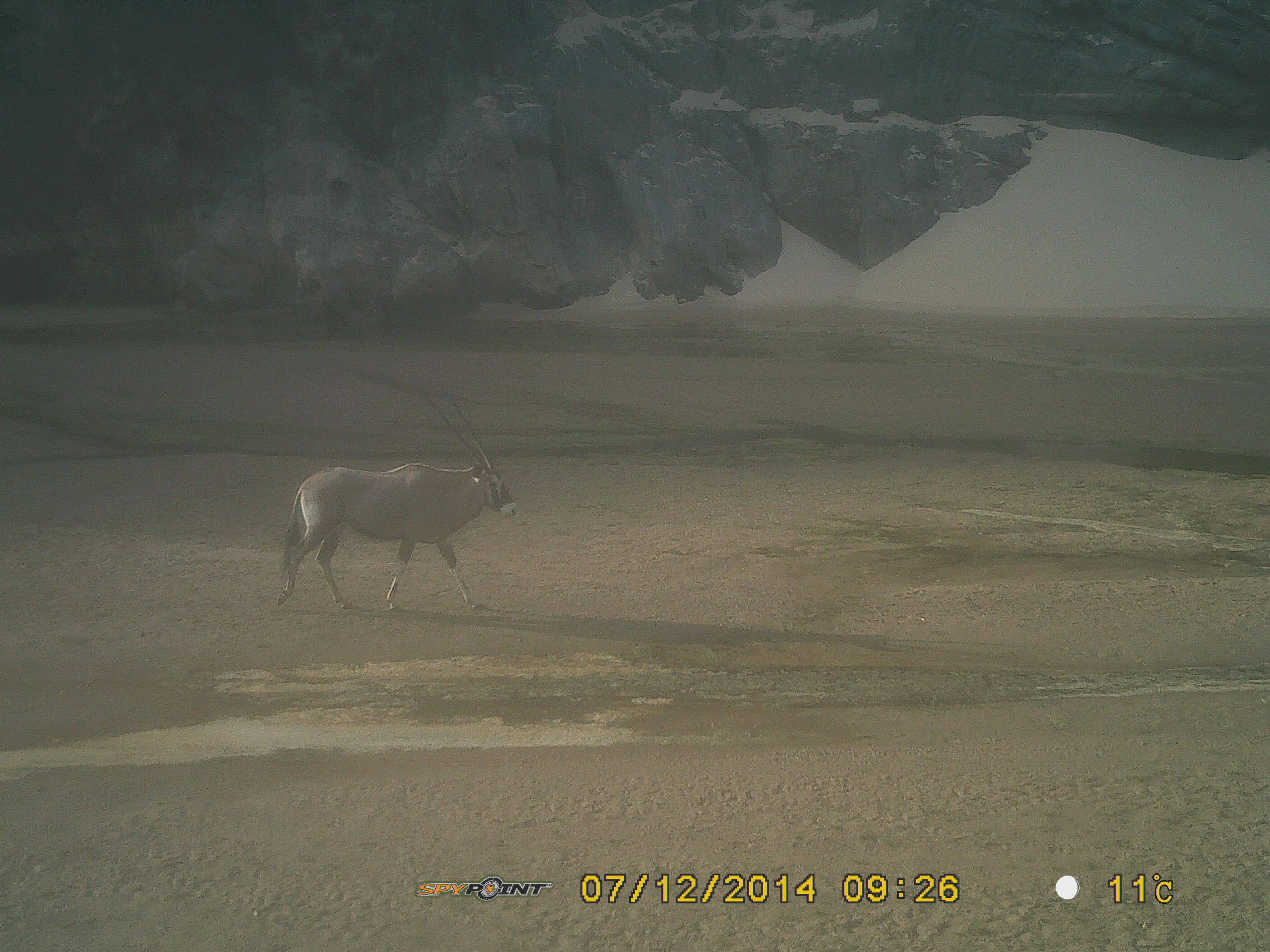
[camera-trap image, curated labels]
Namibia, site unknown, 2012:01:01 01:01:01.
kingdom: Animalia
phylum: Chordata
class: Mammalia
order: Artiodactyla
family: Bovidae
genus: Oryx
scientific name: Oryx gazella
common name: gemsbok